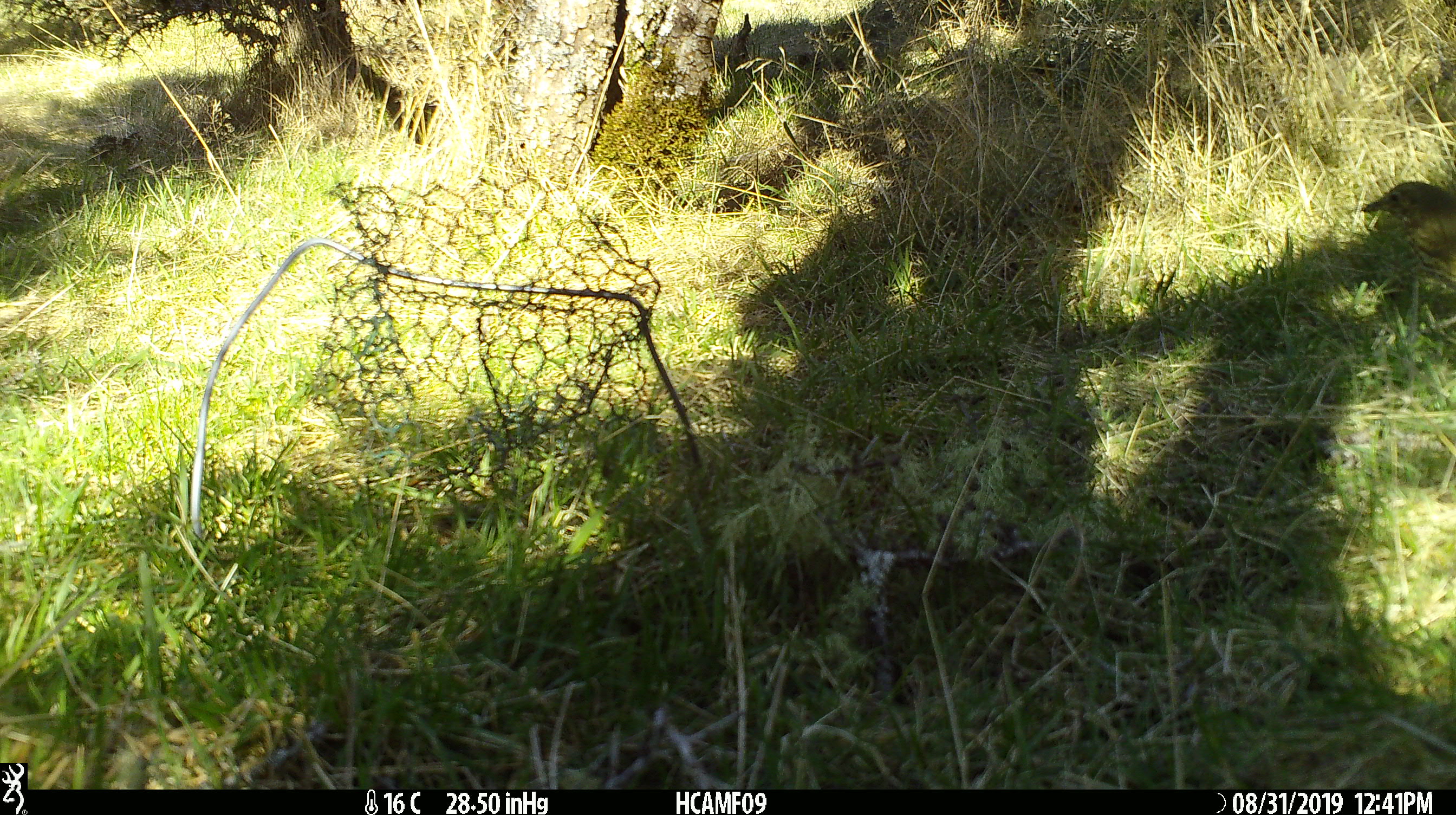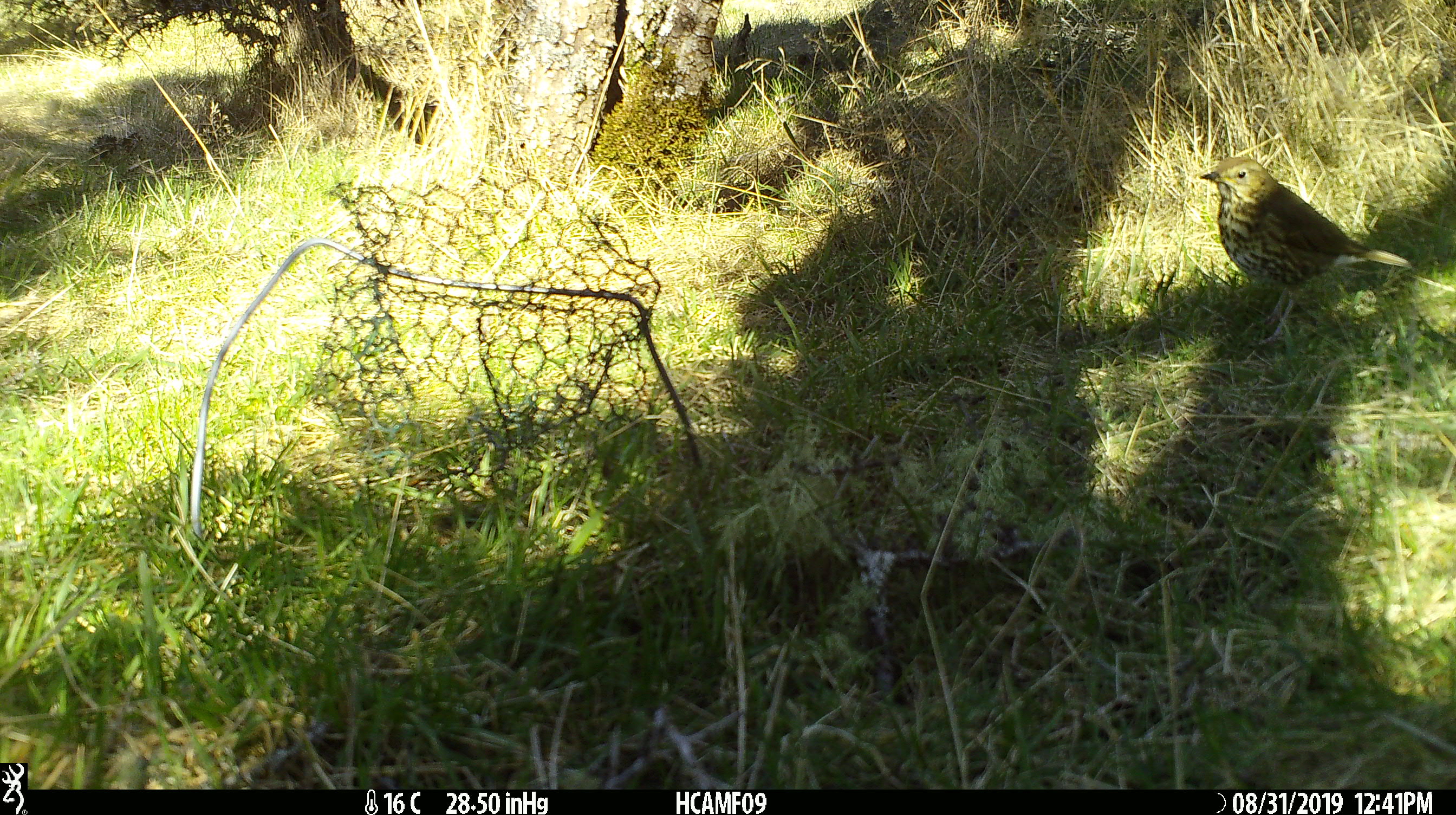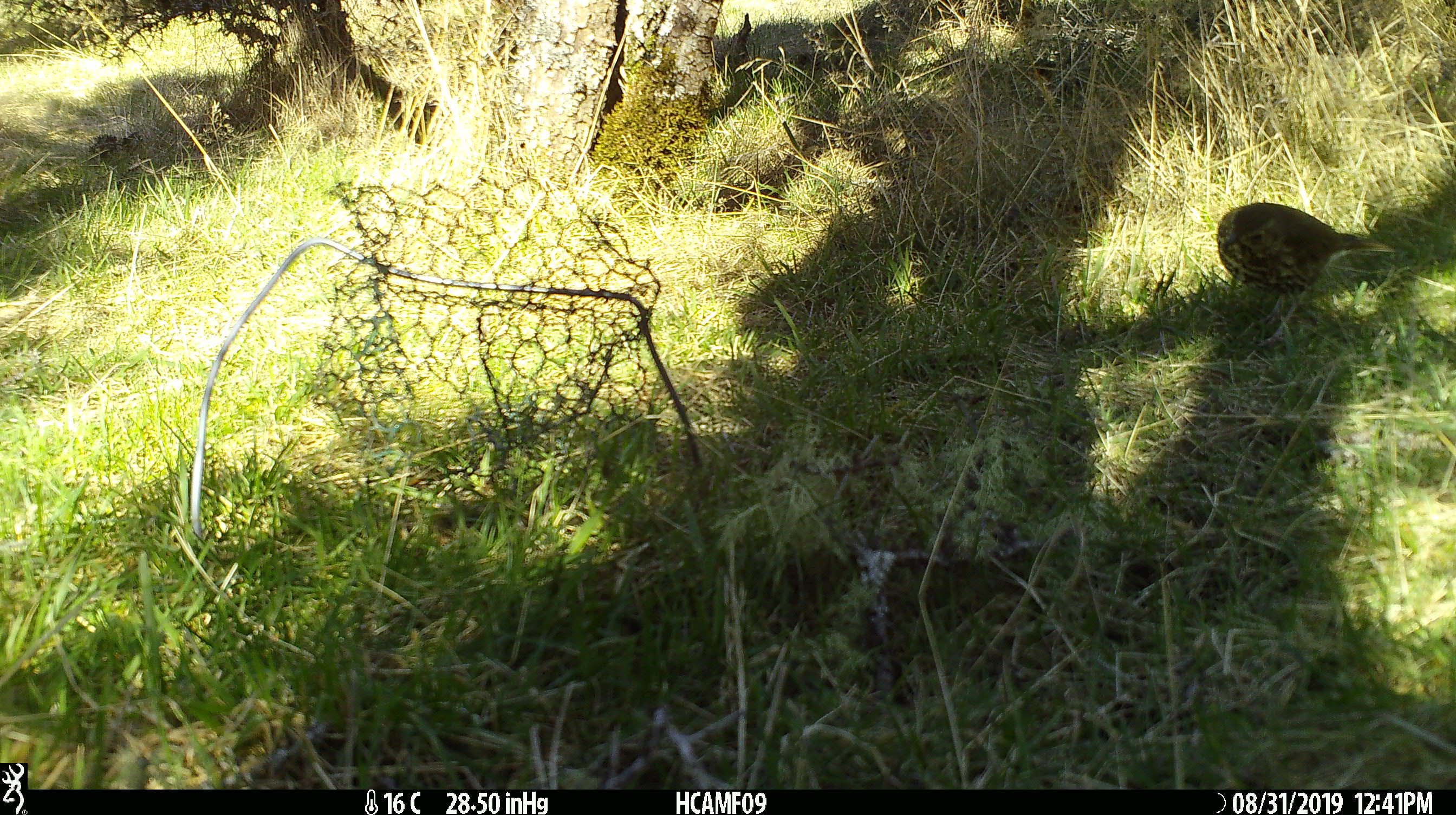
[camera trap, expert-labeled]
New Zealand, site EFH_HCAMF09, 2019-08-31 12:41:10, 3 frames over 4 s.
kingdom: Animalia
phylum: Chordata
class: Aves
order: Passeriformes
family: Turdidae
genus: Turdus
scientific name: Turdus philomelos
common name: song thrush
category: thrush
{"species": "thrush (song thrush) (Turdus philomelos)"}